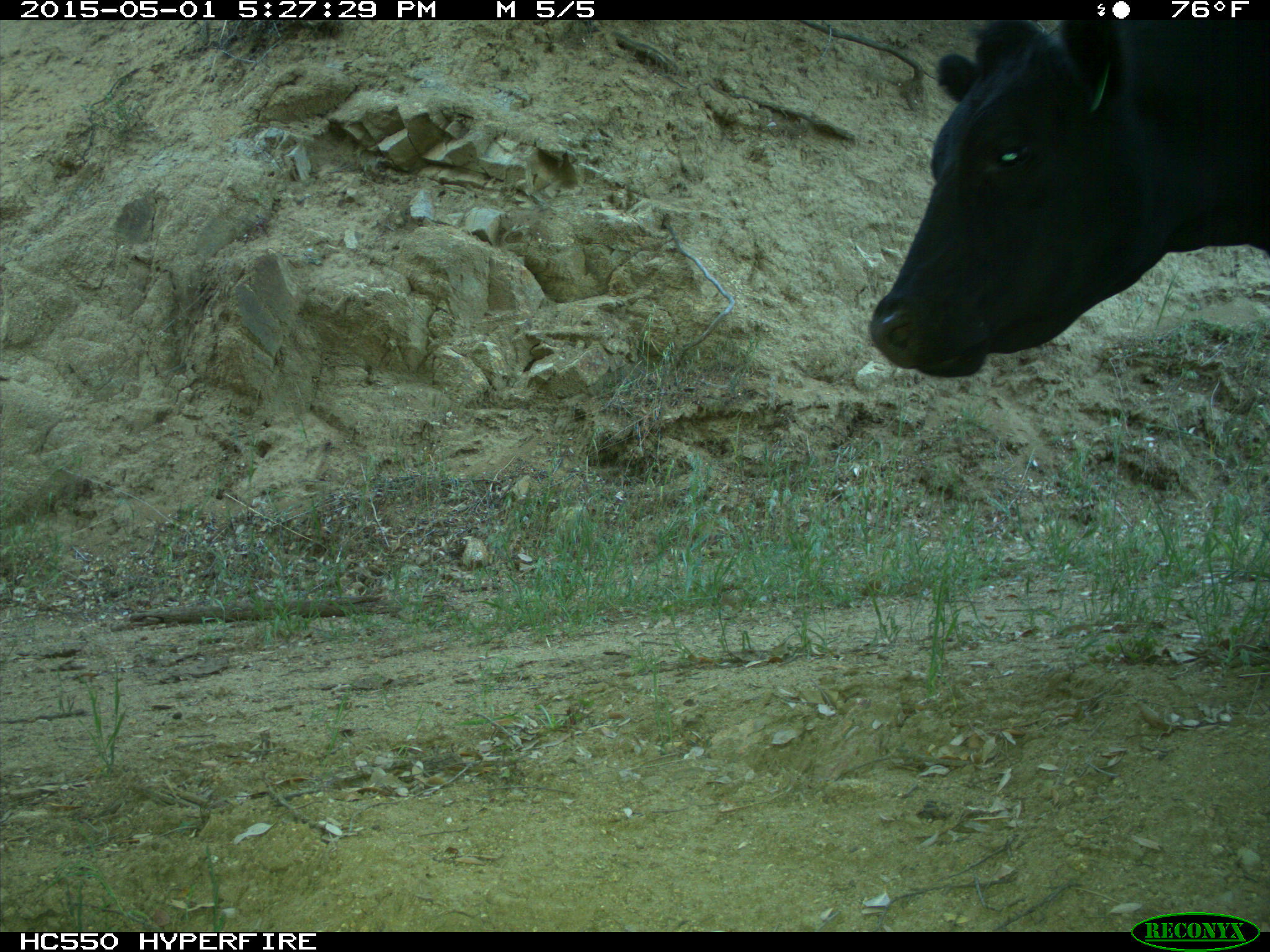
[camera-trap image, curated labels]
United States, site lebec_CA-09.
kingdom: Animalia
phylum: Chordata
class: Mammalia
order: Artiodactyla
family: Bovidae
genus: Bos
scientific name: Bos taurus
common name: domestic cow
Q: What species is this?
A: Bos taurus (domestic cow).